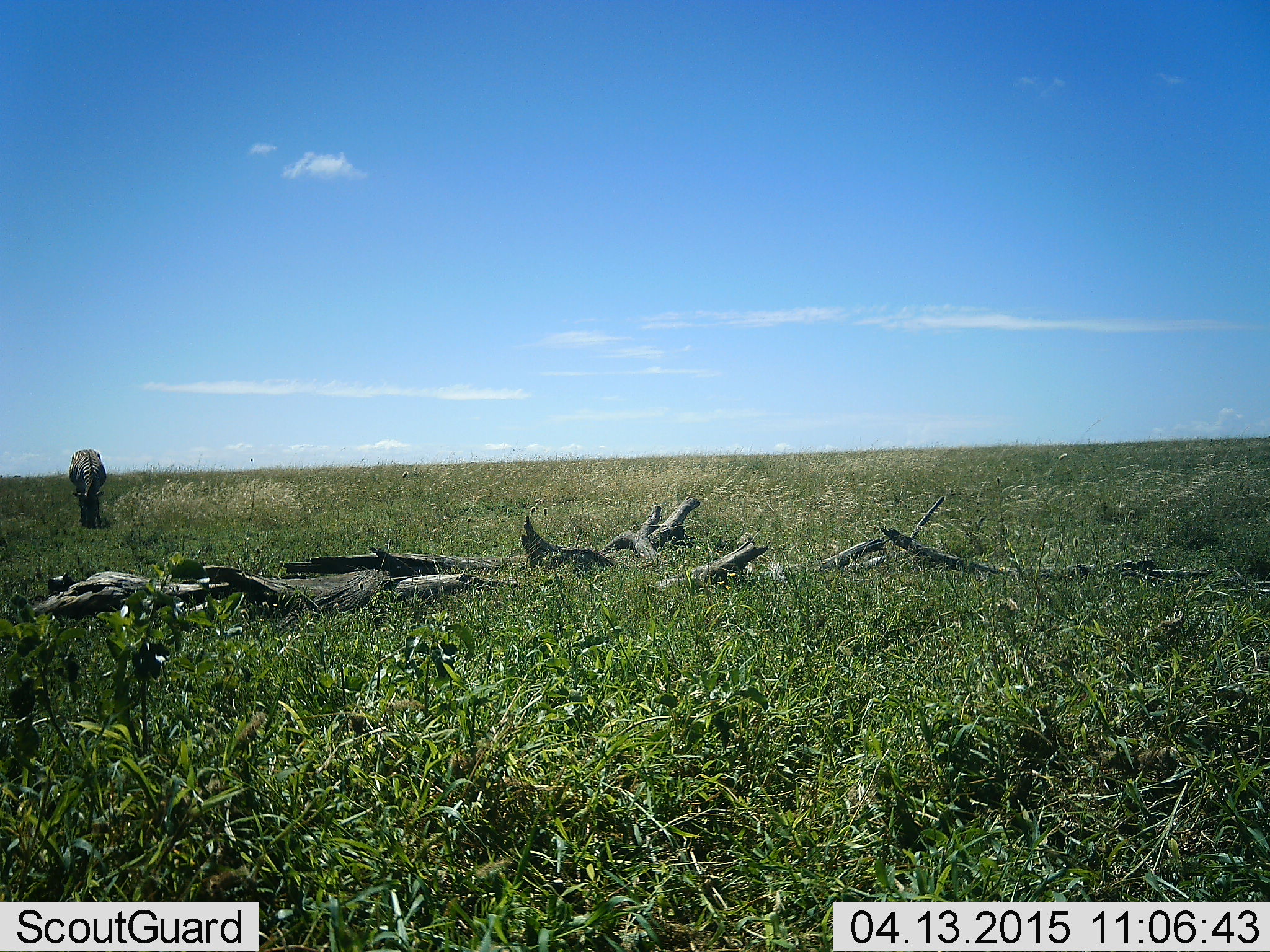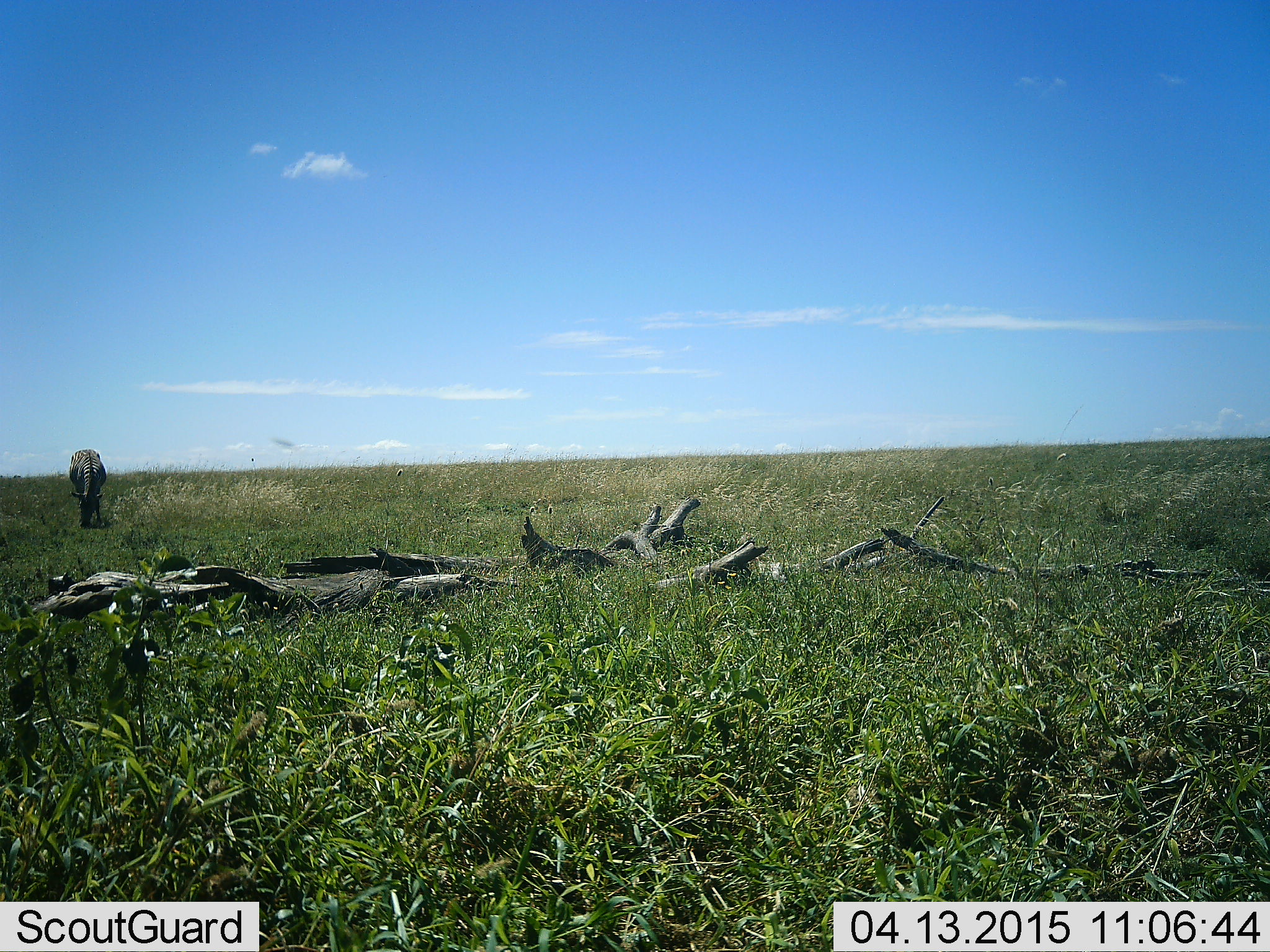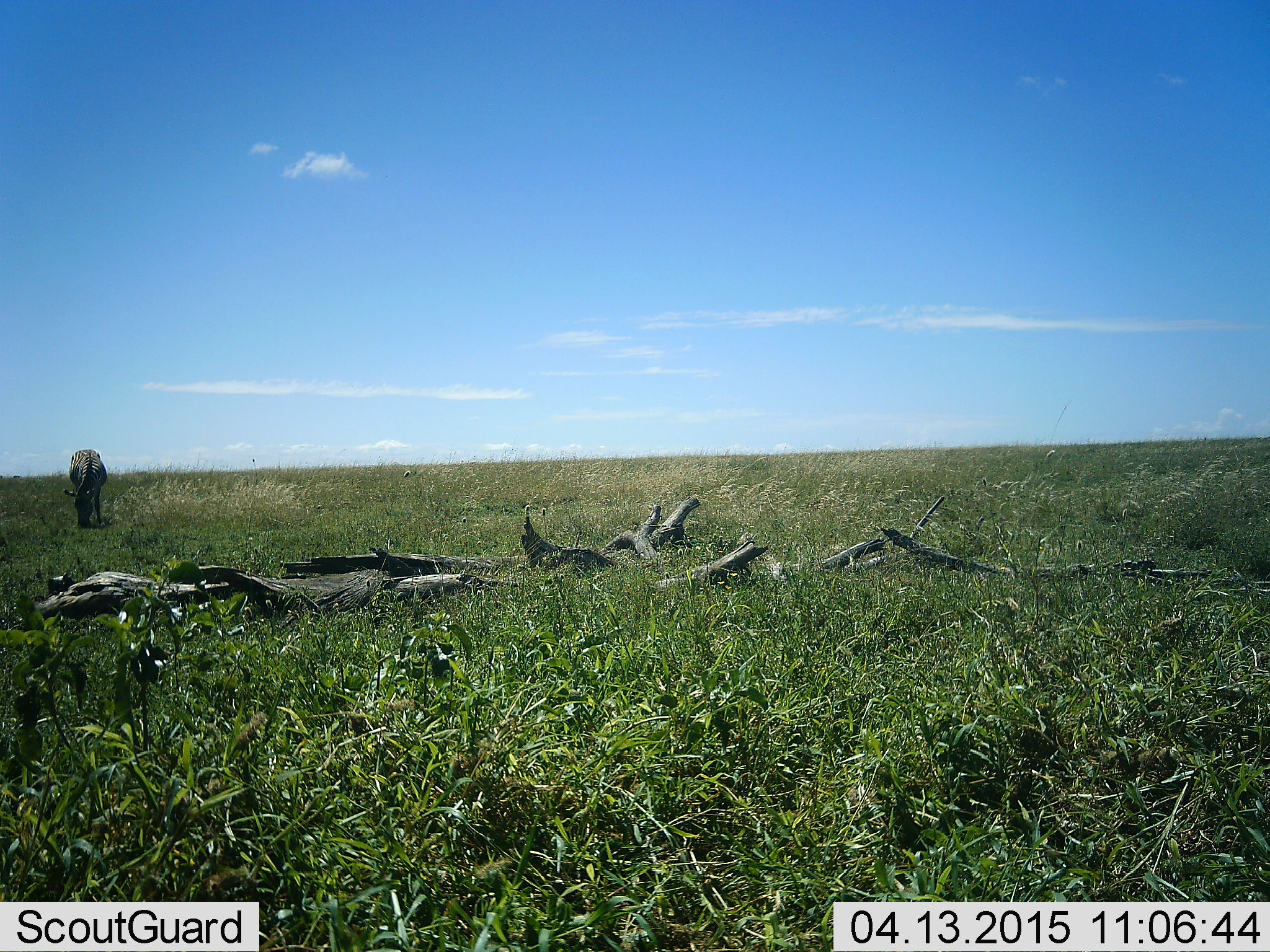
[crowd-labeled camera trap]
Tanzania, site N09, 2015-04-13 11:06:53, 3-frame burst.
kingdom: Animalia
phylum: Chordata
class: Mammalia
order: Perissodactyla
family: Equidae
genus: Equus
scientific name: Equus quagga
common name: plains zebra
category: zebra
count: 1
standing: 27%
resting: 0%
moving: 9%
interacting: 0%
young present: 0%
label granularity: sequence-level